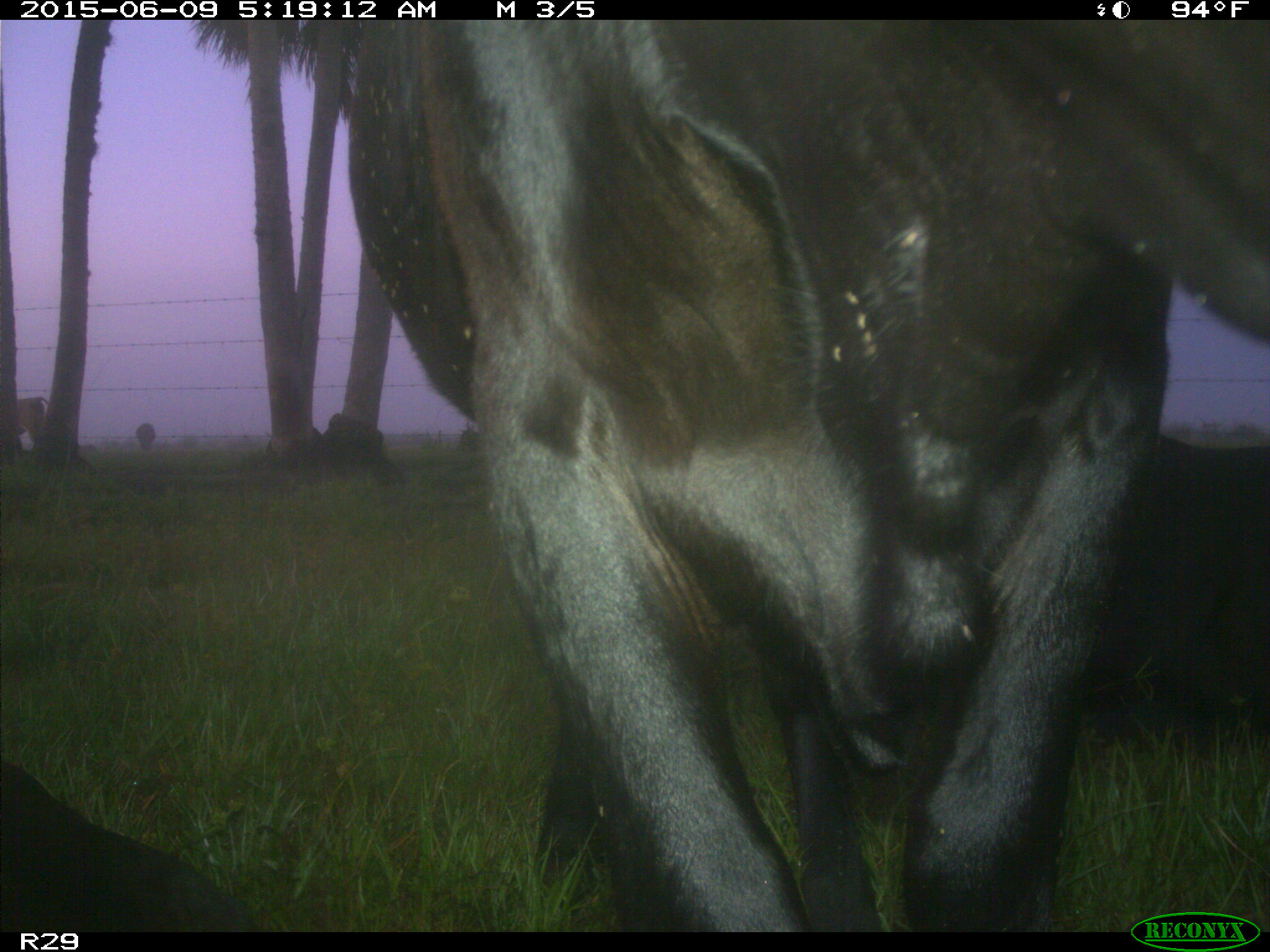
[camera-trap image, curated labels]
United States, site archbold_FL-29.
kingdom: Animalia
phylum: Chordata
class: Mammalia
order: Artiodactyla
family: Bovidae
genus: Bos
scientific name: Bos taurus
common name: domestic cow